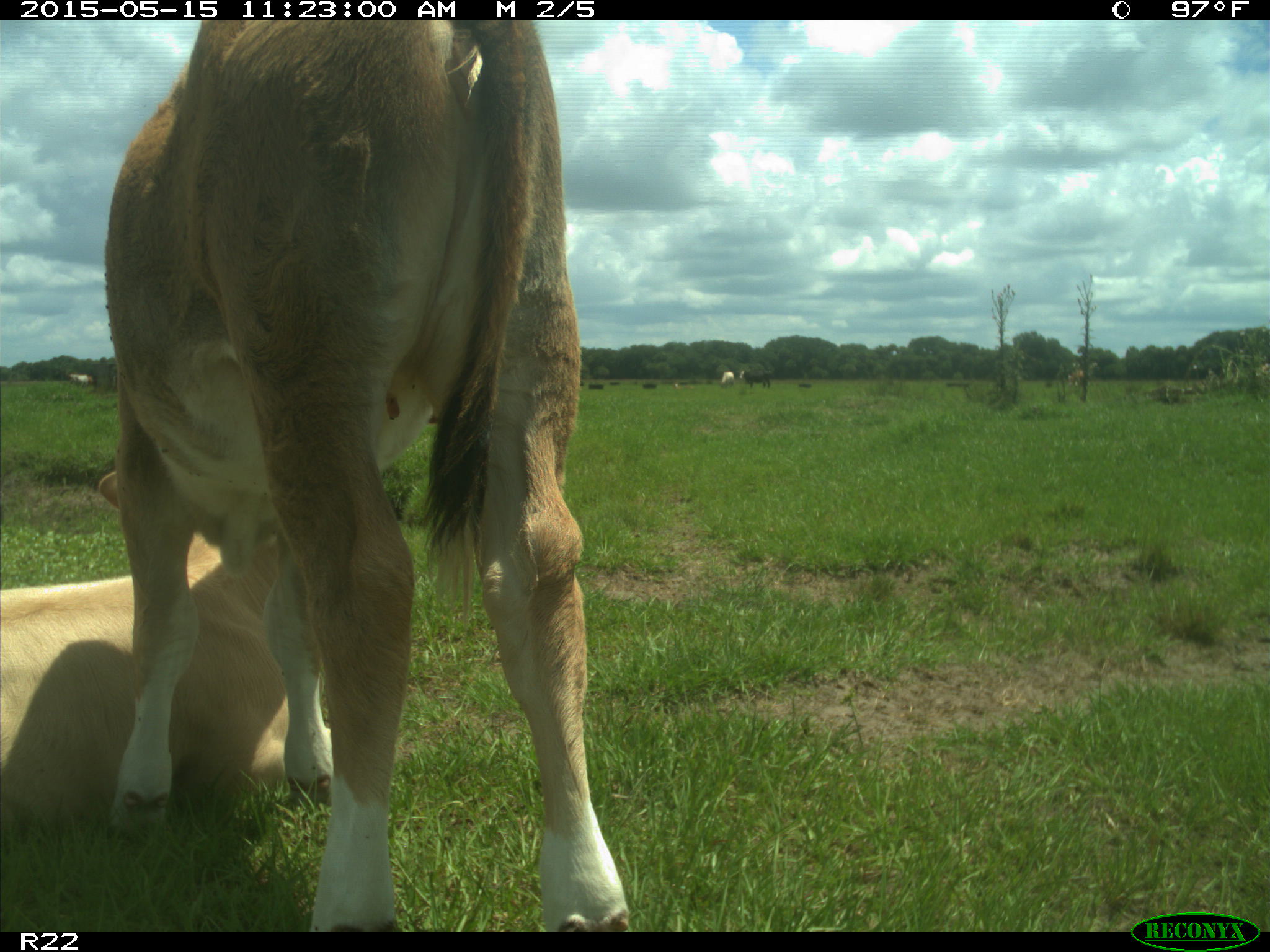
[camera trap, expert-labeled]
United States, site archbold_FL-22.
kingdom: Animalia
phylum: Chordata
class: Mammalia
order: Artiodactyla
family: Bovidae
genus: Bos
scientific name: Bos taurus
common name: domestic cow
Bos taurus (domestic cow).